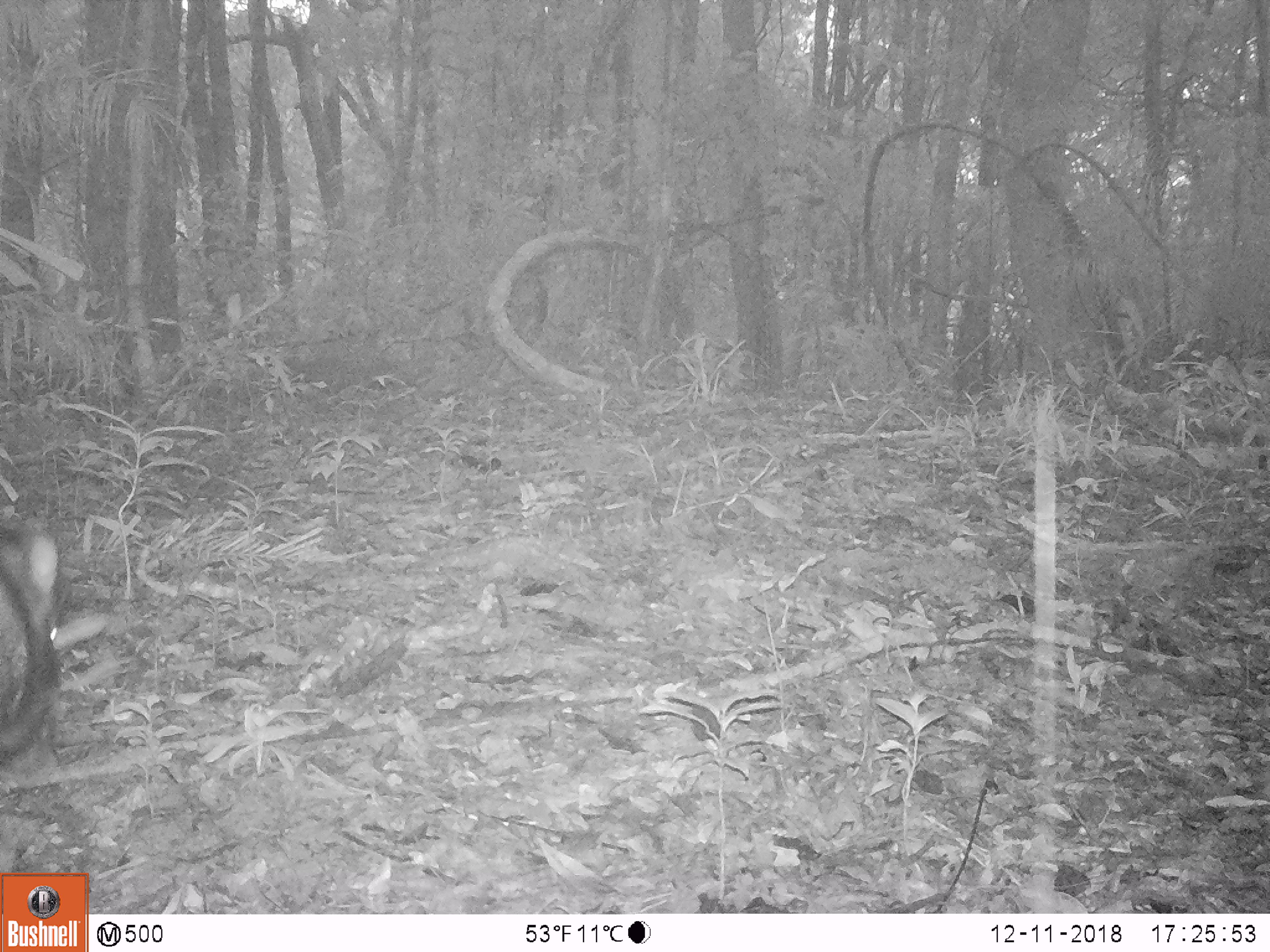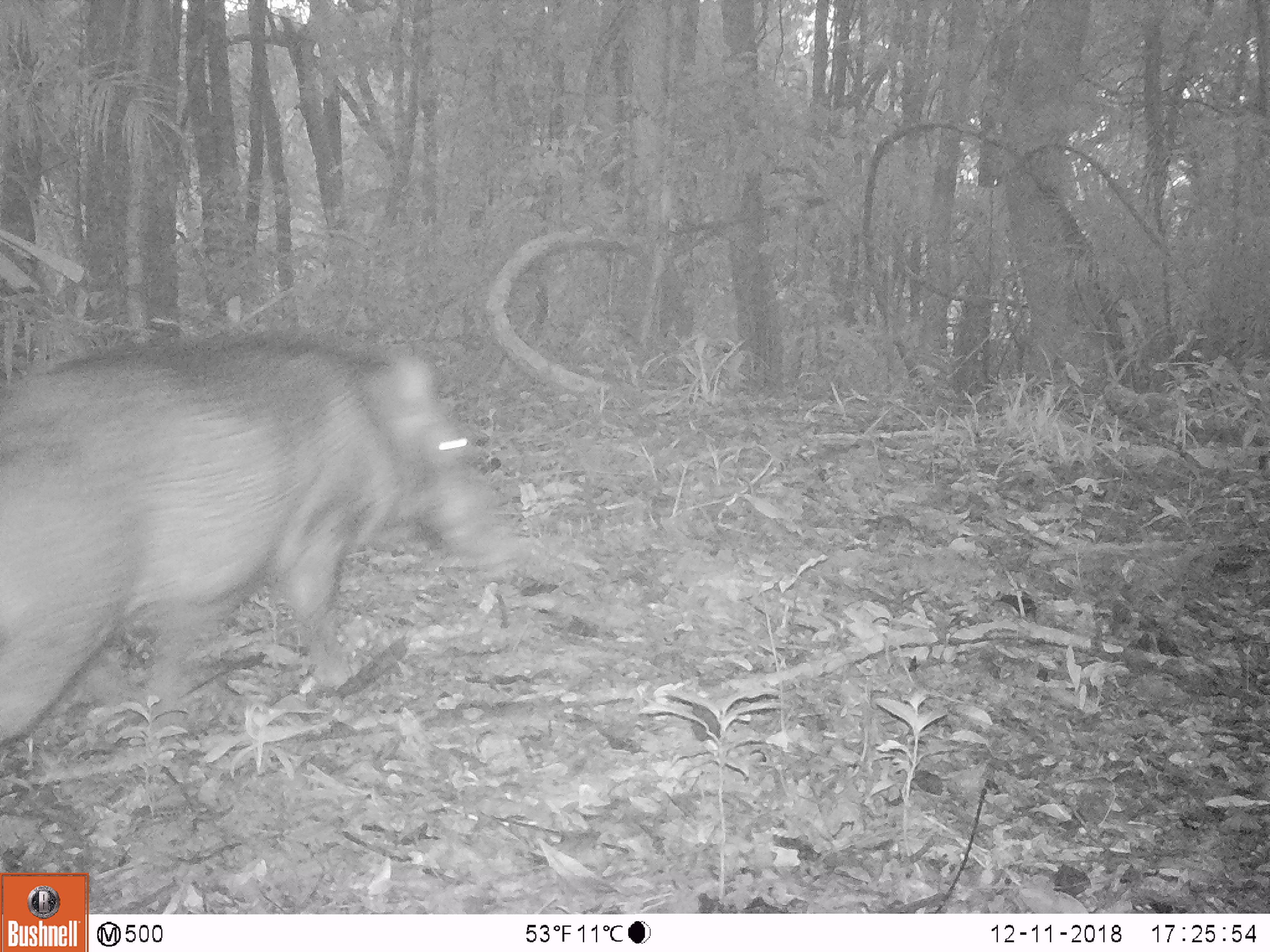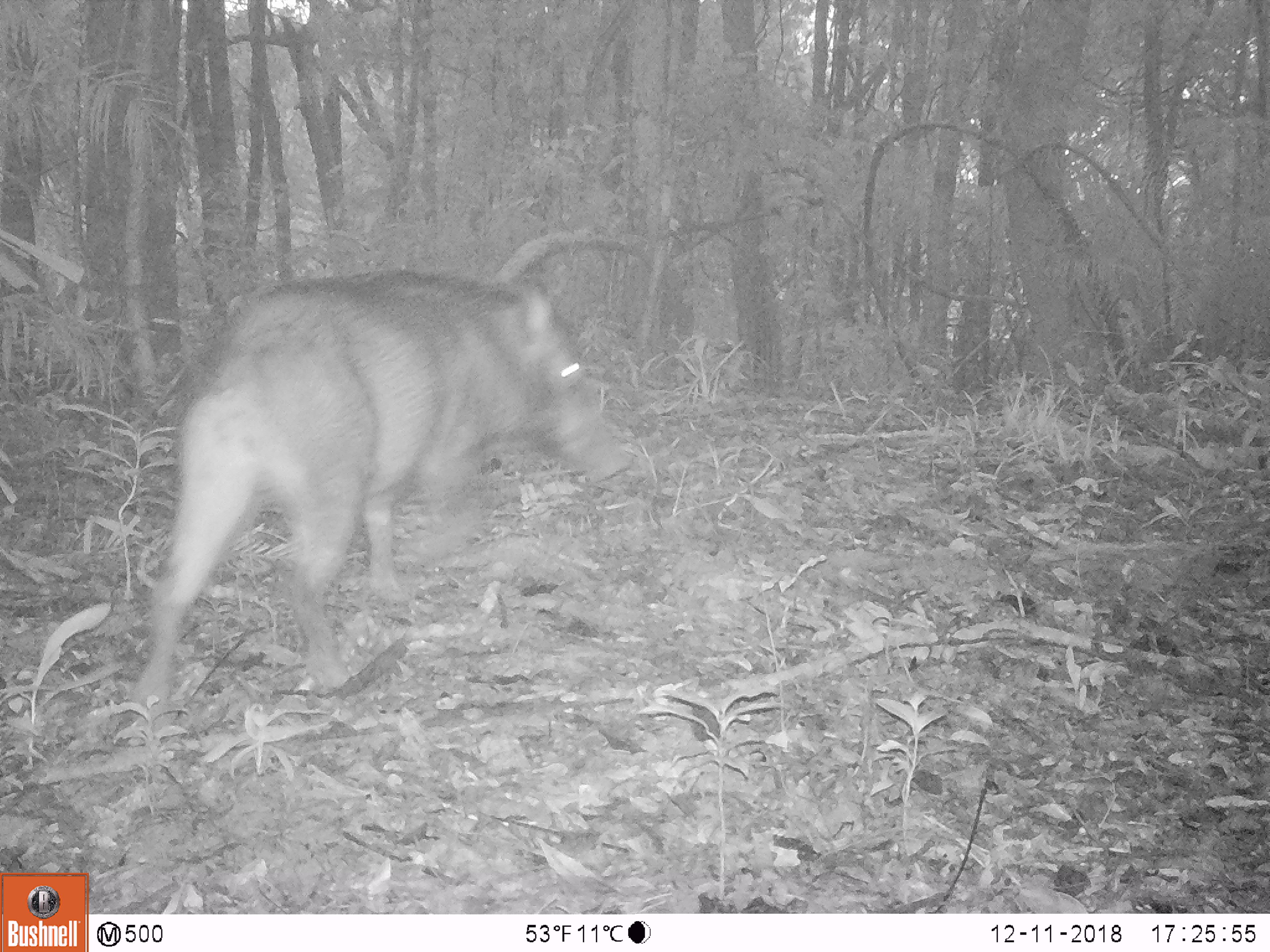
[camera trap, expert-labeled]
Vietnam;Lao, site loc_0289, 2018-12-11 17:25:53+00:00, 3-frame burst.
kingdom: Animalia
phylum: Chordata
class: Mammalia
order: Artiodactyla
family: Suidae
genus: Sus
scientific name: Sus scrofa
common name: eurasian wild pig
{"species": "eurasian wild pig (Sus scrofa)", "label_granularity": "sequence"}